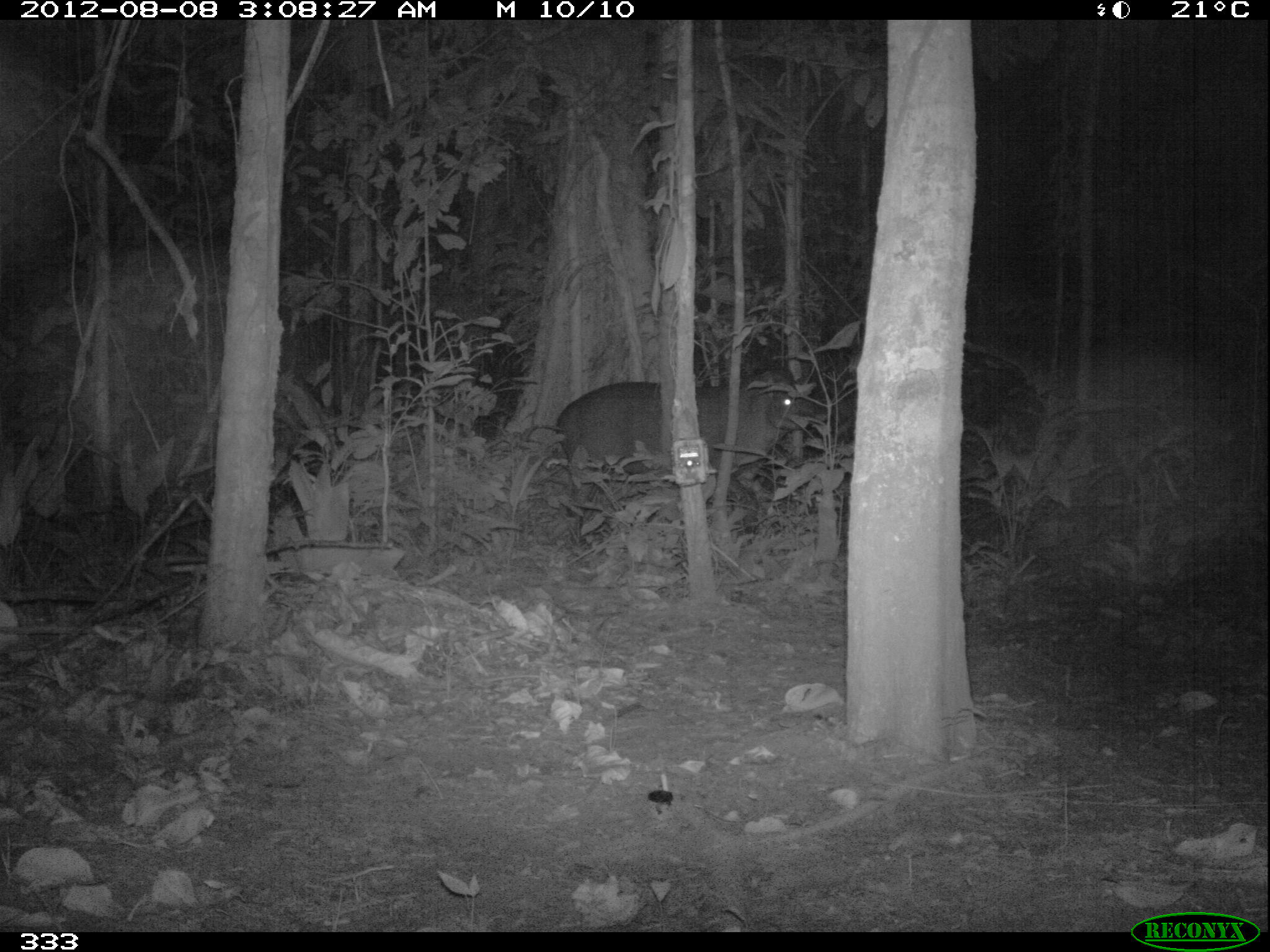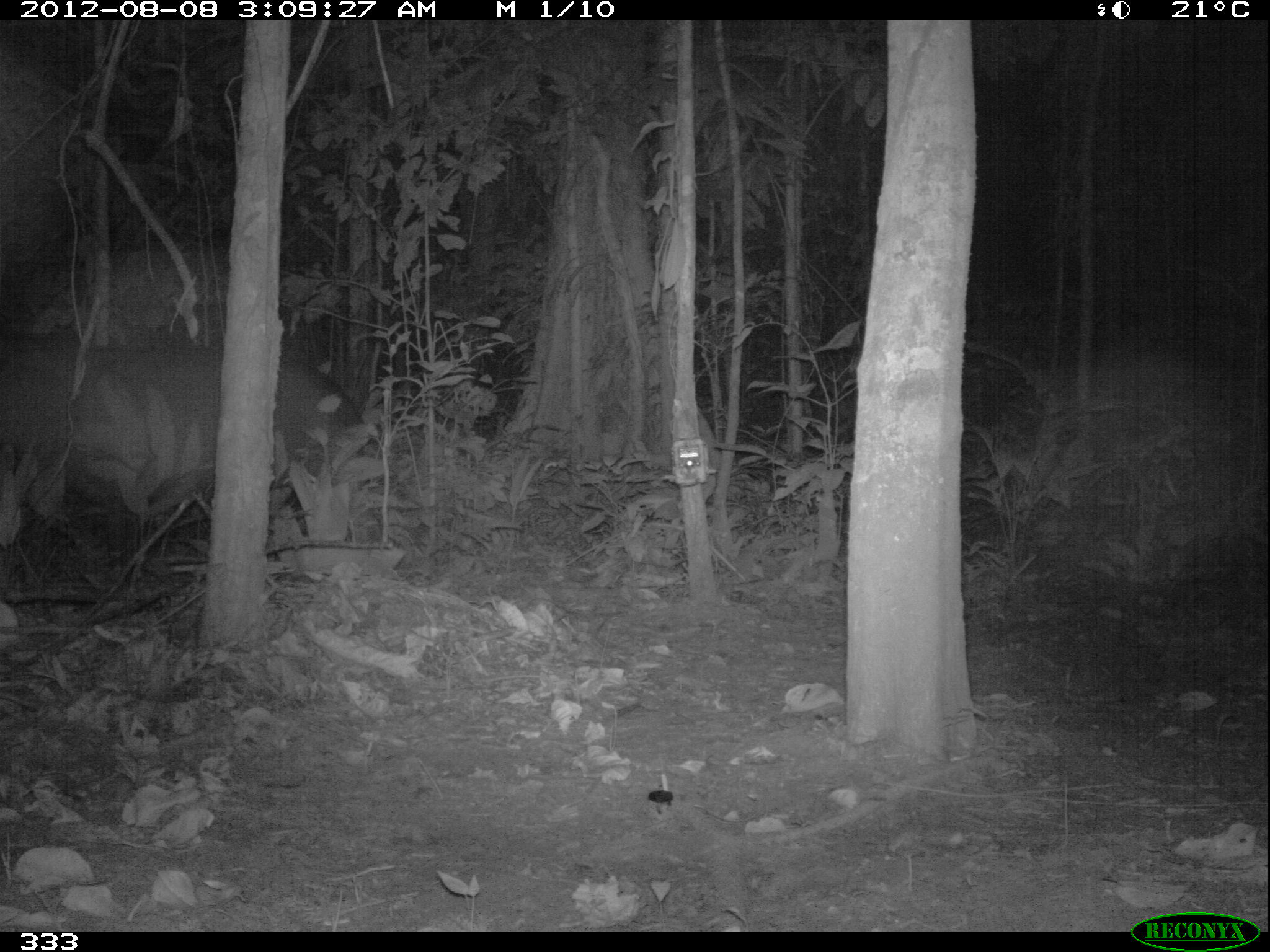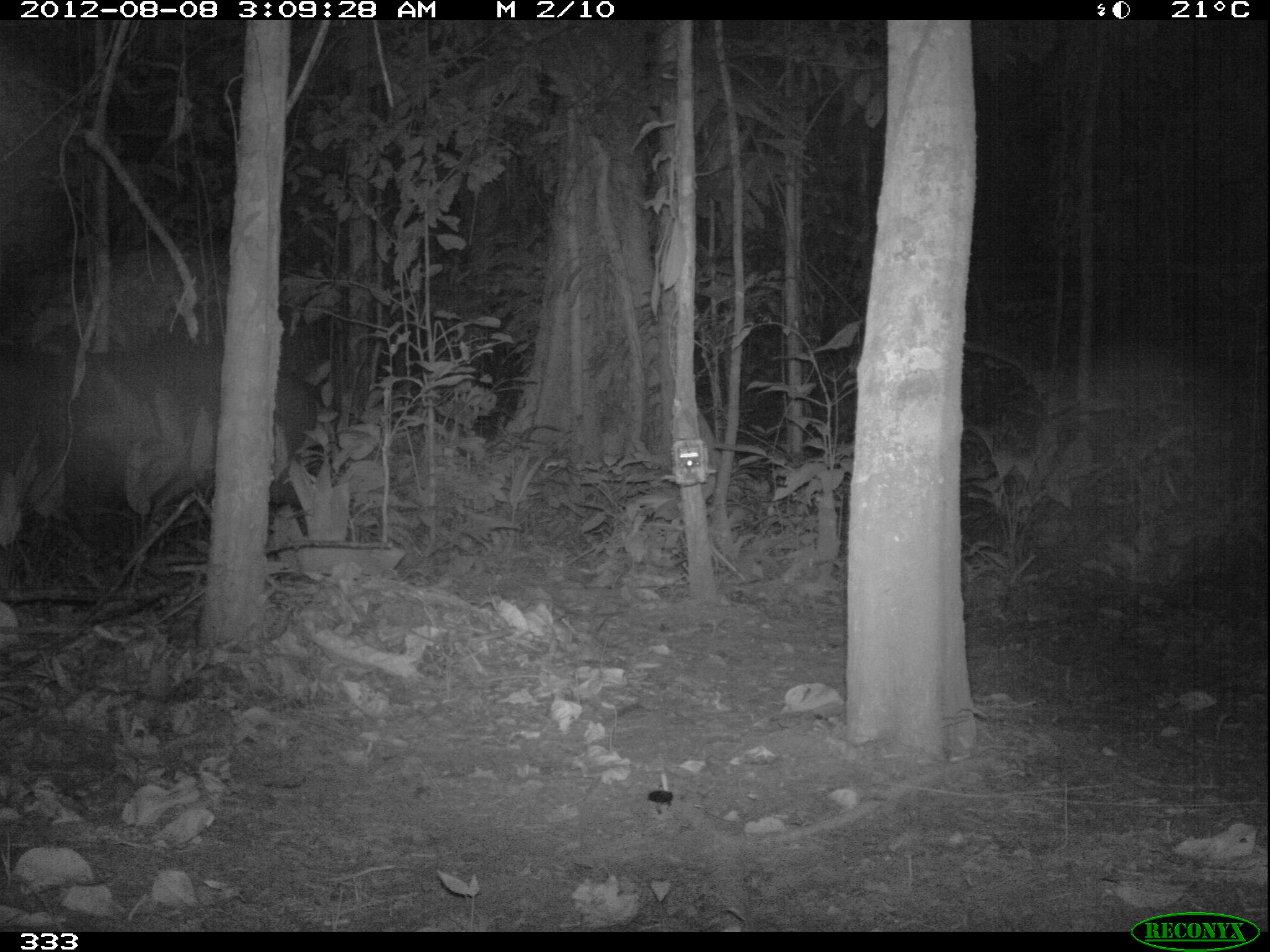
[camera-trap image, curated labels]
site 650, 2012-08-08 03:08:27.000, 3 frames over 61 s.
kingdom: Animalia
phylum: Chordata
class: Mammalia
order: Perissodactyla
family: Tapiridae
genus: Tapirus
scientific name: Tapirus terrestris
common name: south american tapir